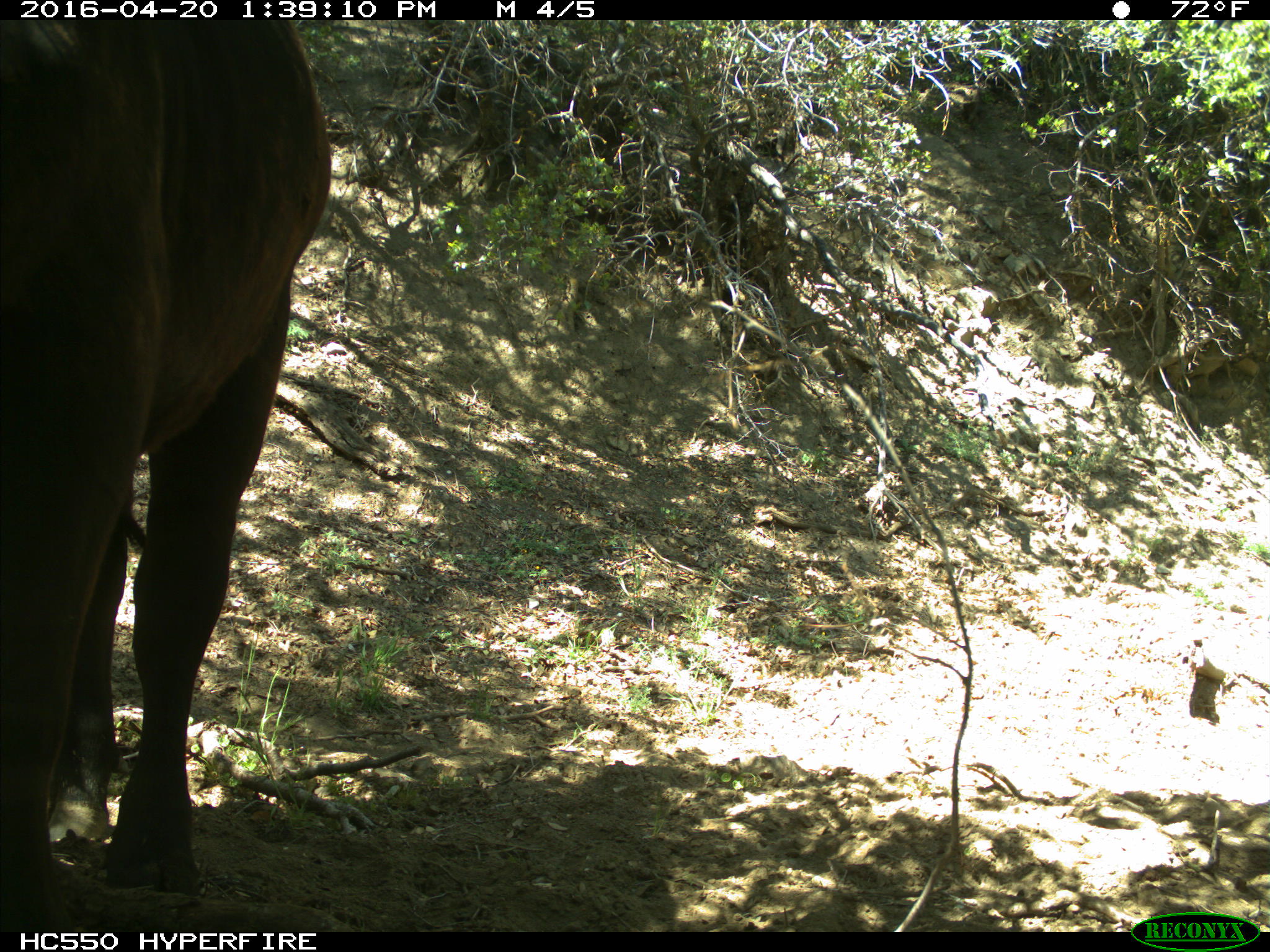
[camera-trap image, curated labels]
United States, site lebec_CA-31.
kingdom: Animalia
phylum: Chordata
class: Mammalia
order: Artiodactyla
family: Bovidae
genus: Bos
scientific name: Bos taurus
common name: domestic cow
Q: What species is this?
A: Bos taurus (domestic cow).